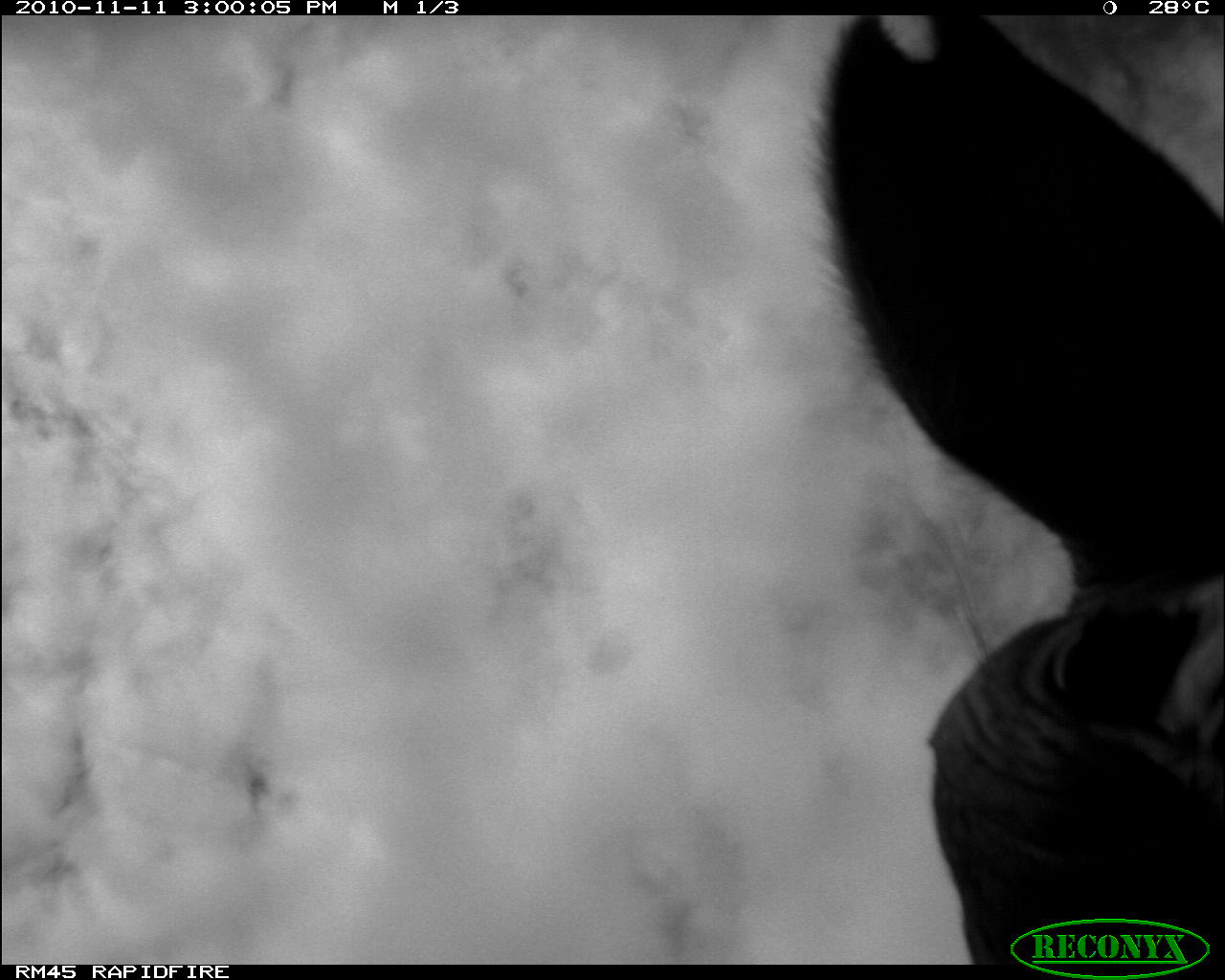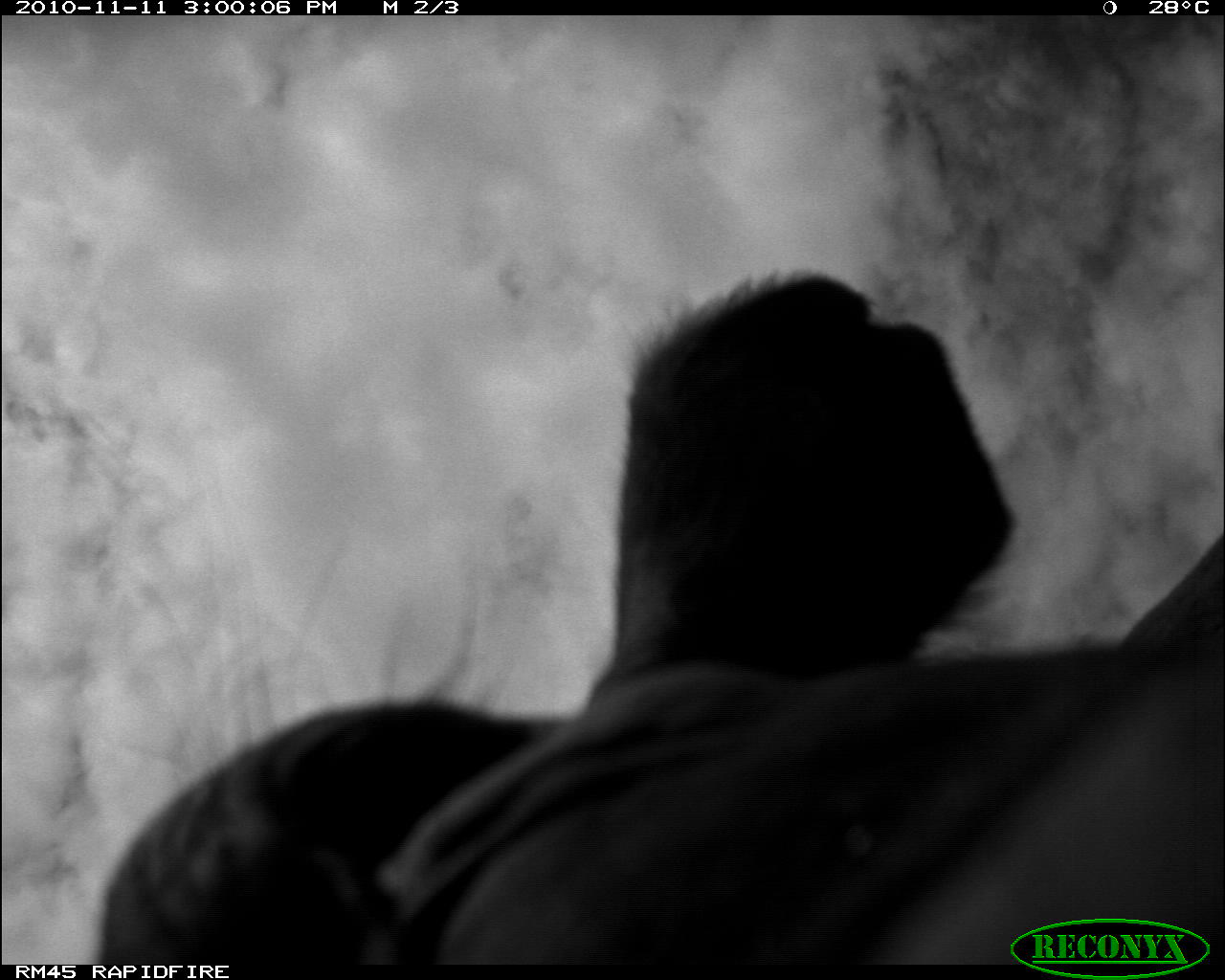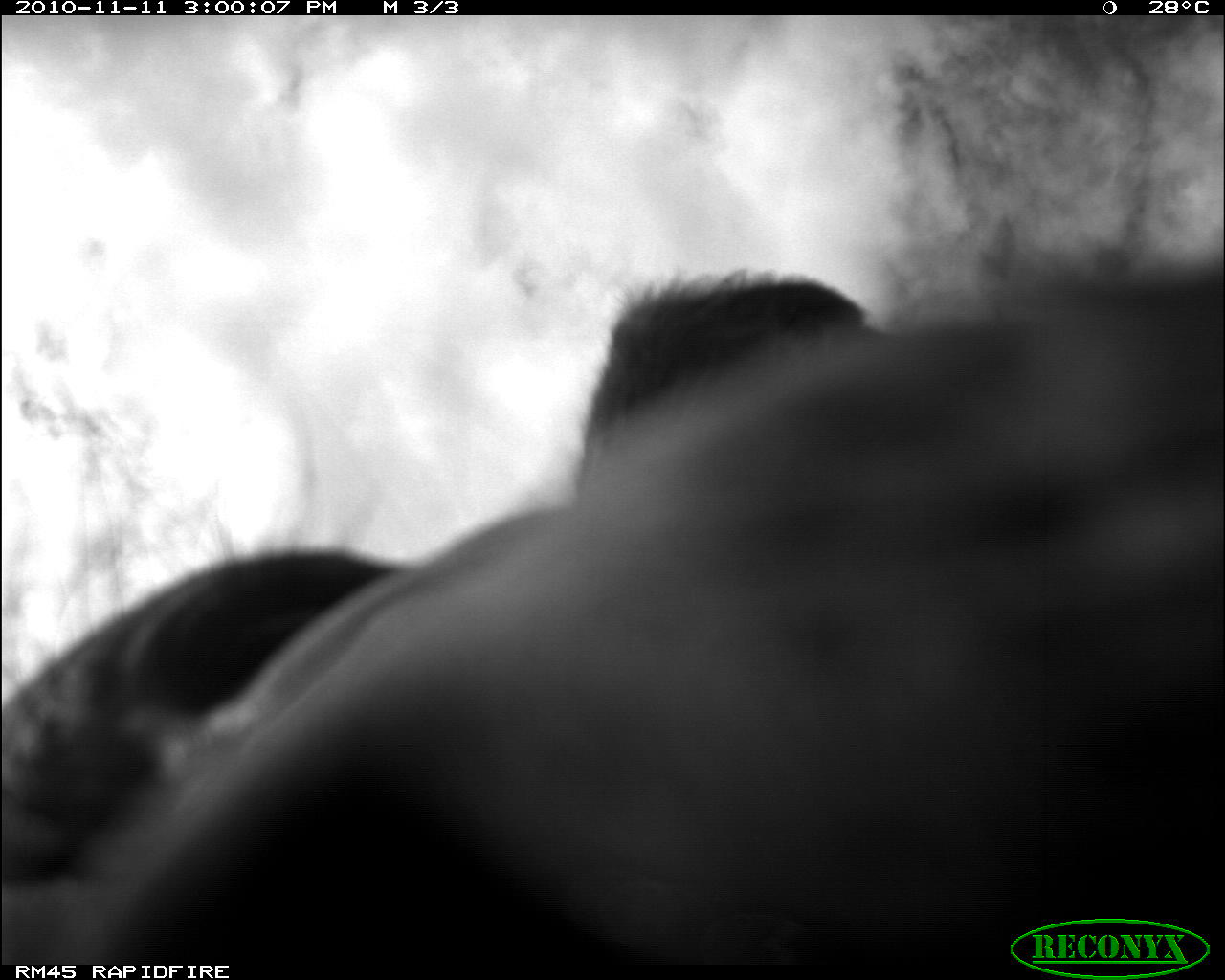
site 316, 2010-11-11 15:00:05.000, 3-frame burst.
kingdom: Animalia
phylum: Chordata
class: Mammalia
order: Artiodactyla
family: Bovidae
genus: Bos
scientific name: Bos taurus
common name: domestic cattle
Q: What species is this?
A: Bos taurus (domestic cattle).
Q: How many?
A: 1.